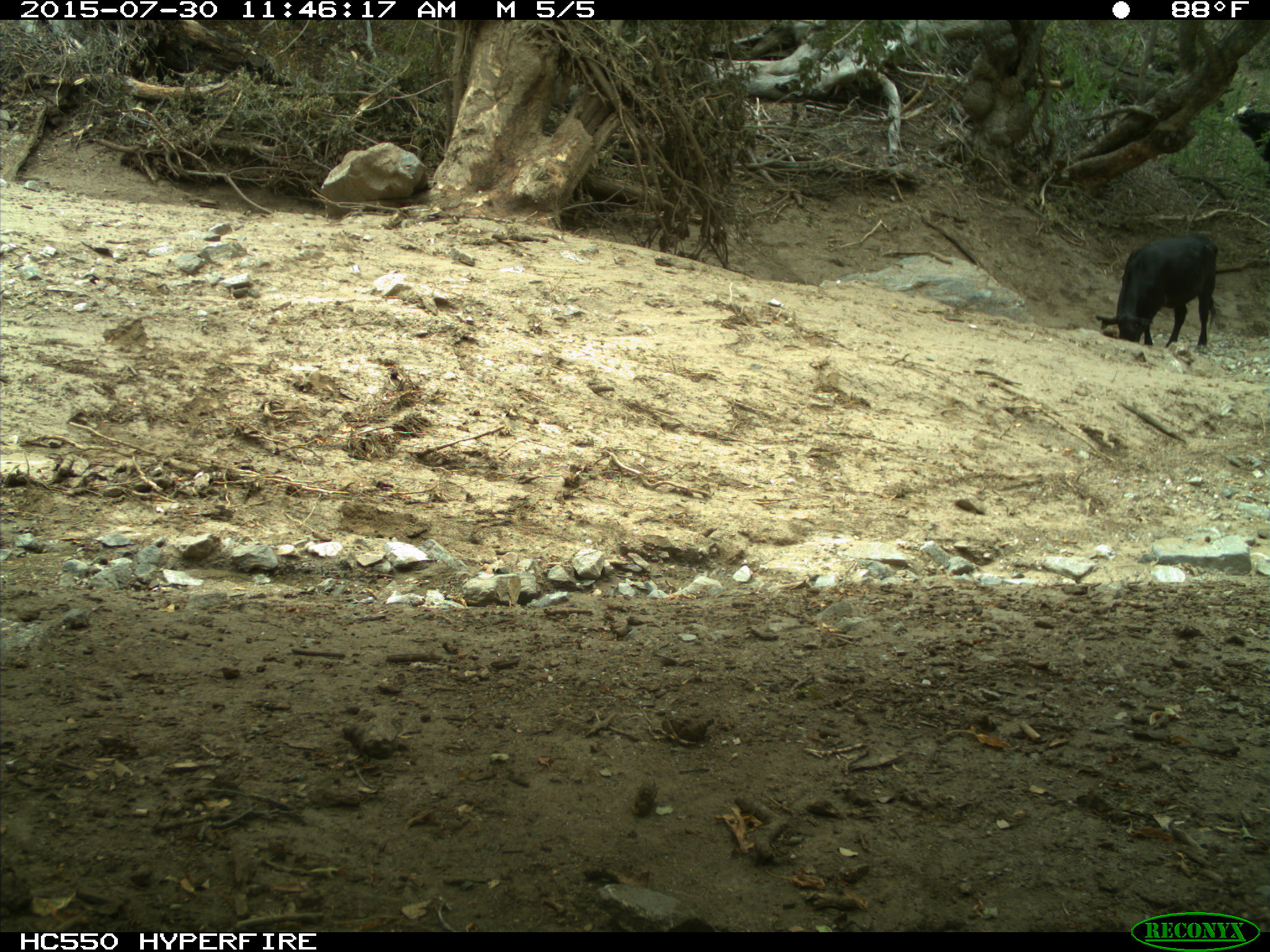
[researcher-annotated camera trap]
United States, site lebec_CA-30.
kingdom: Animalia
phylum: Chordata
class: Mammalia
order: Artiodactyla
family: Bovidae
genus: Bos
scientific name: Bos taurus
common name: domestic cow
Bos taurus (domestic cow).